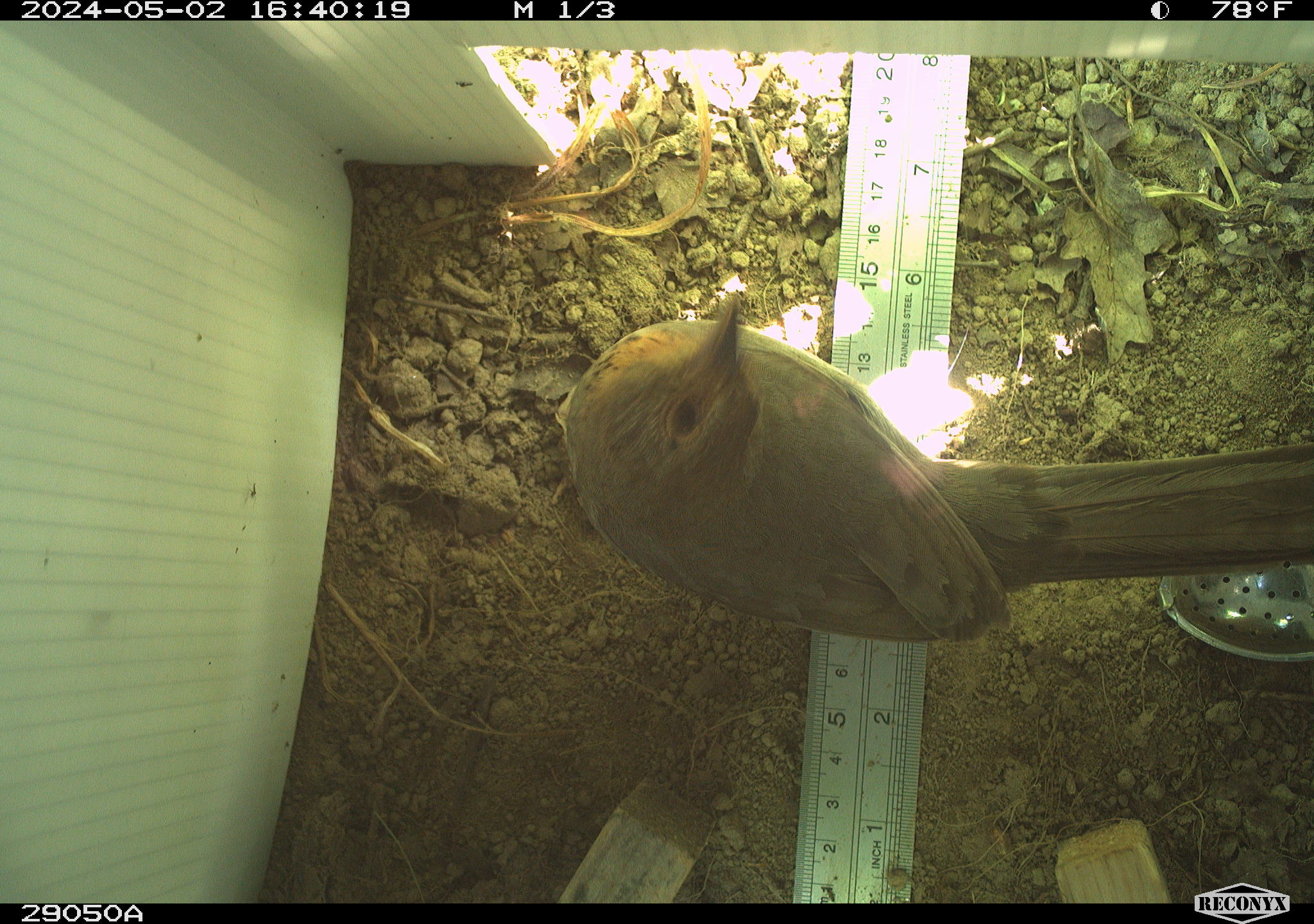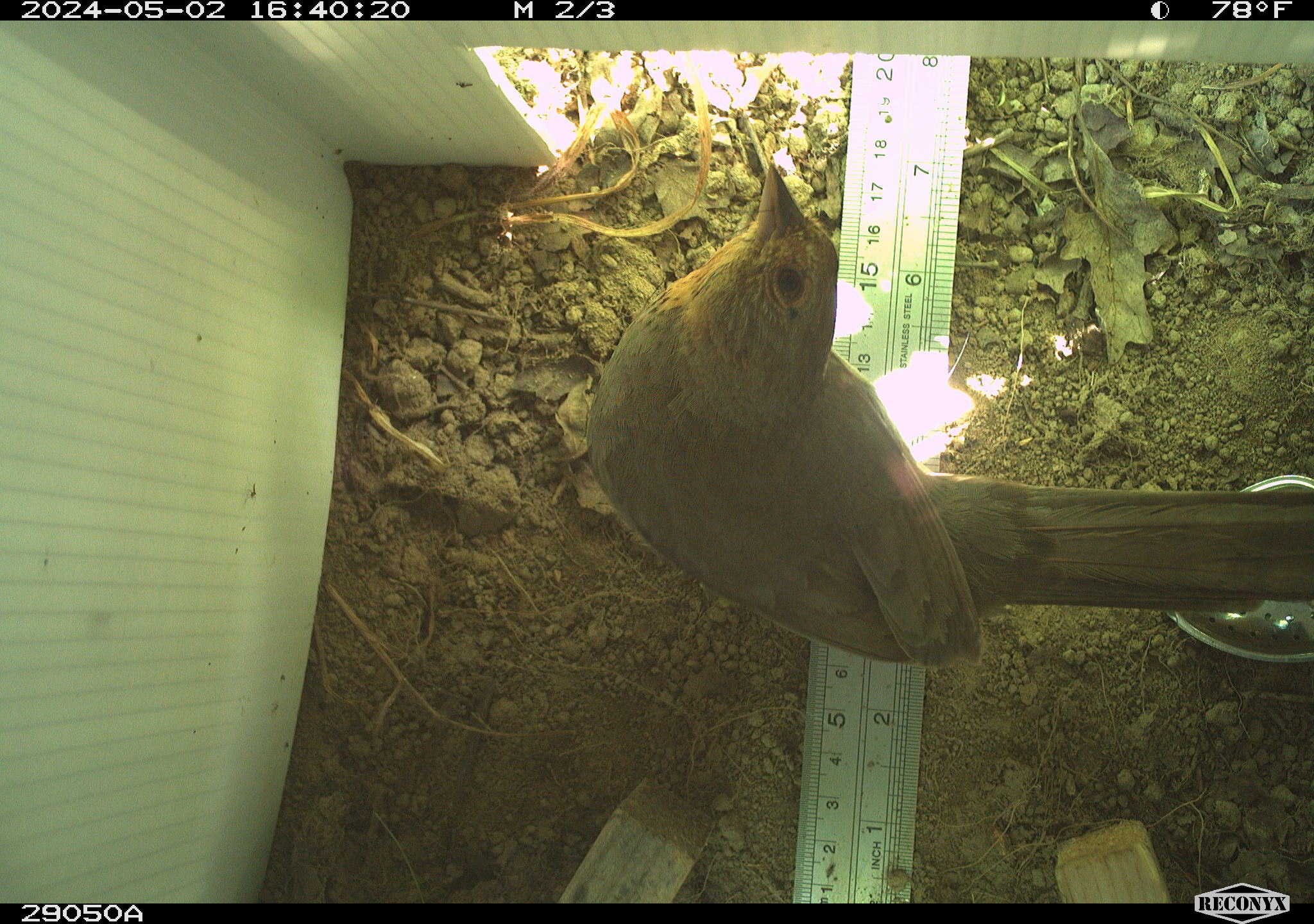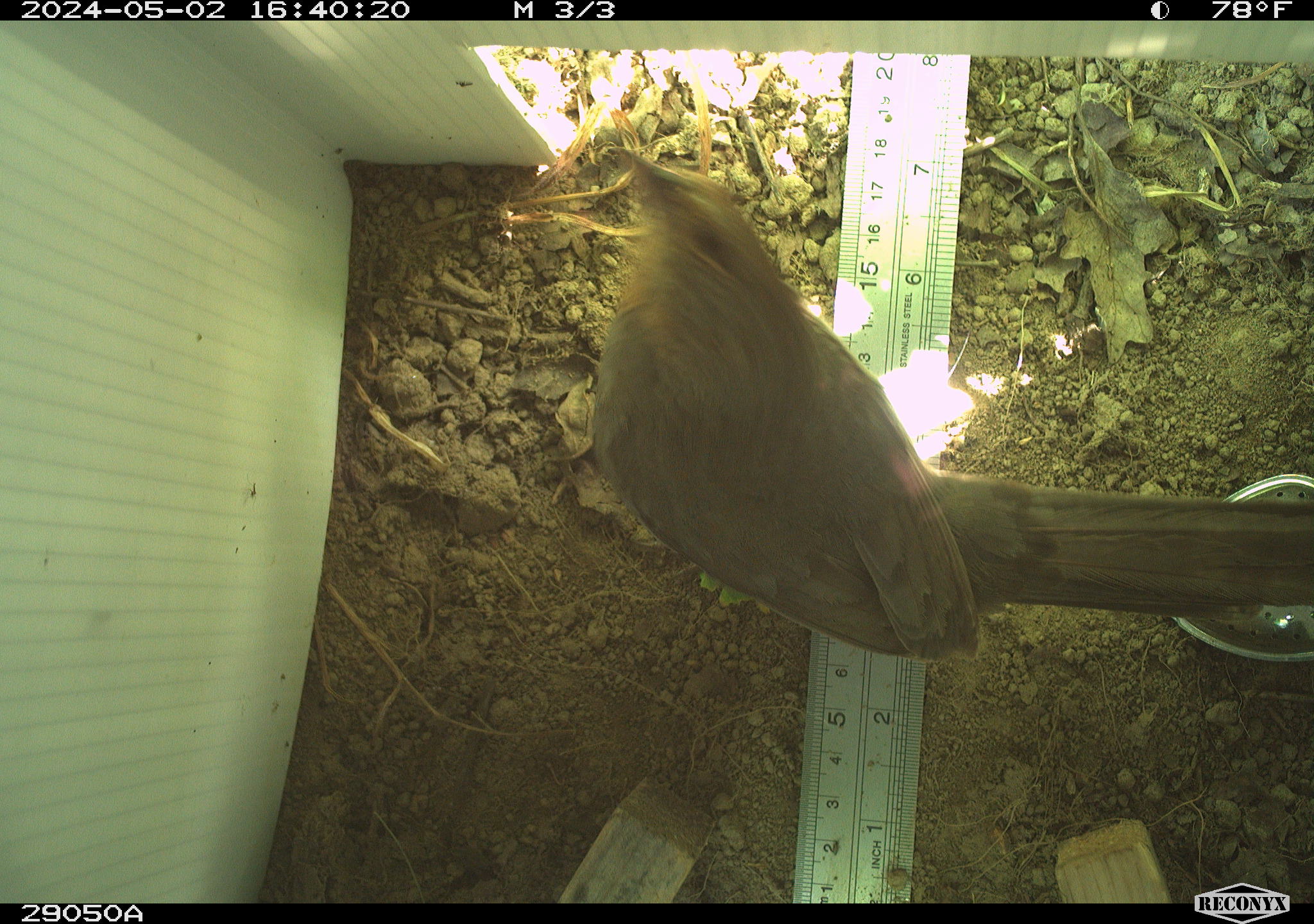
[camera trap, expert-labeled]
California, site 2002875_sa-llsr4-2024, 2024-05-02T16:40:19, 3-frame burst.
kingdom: Animalia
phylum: Chordata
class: Aves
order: Passeriformes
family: Passerellidae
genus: Melozone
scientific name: Melozone crissalis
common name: california towhee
California towhee (Melozone crissalis).